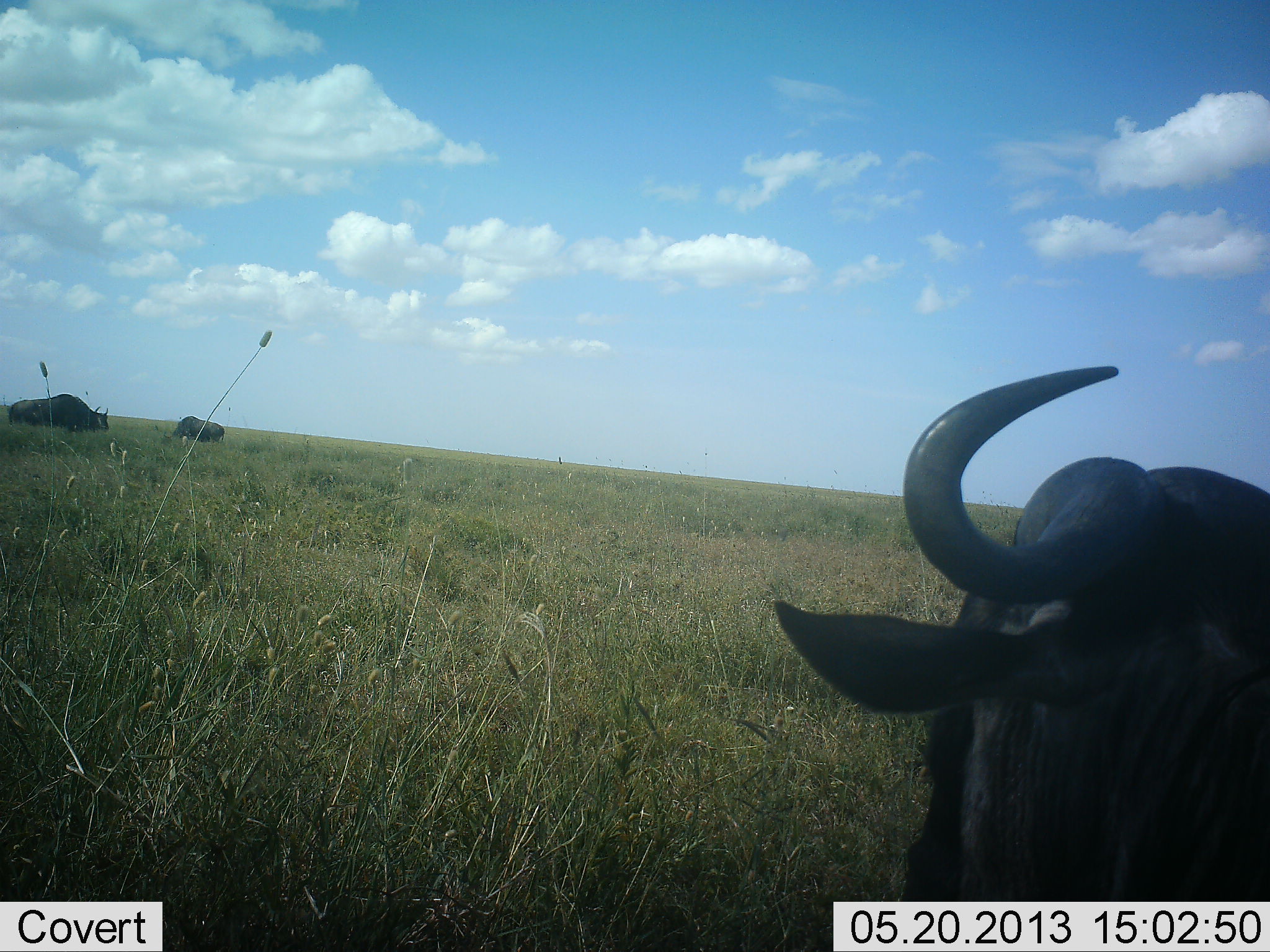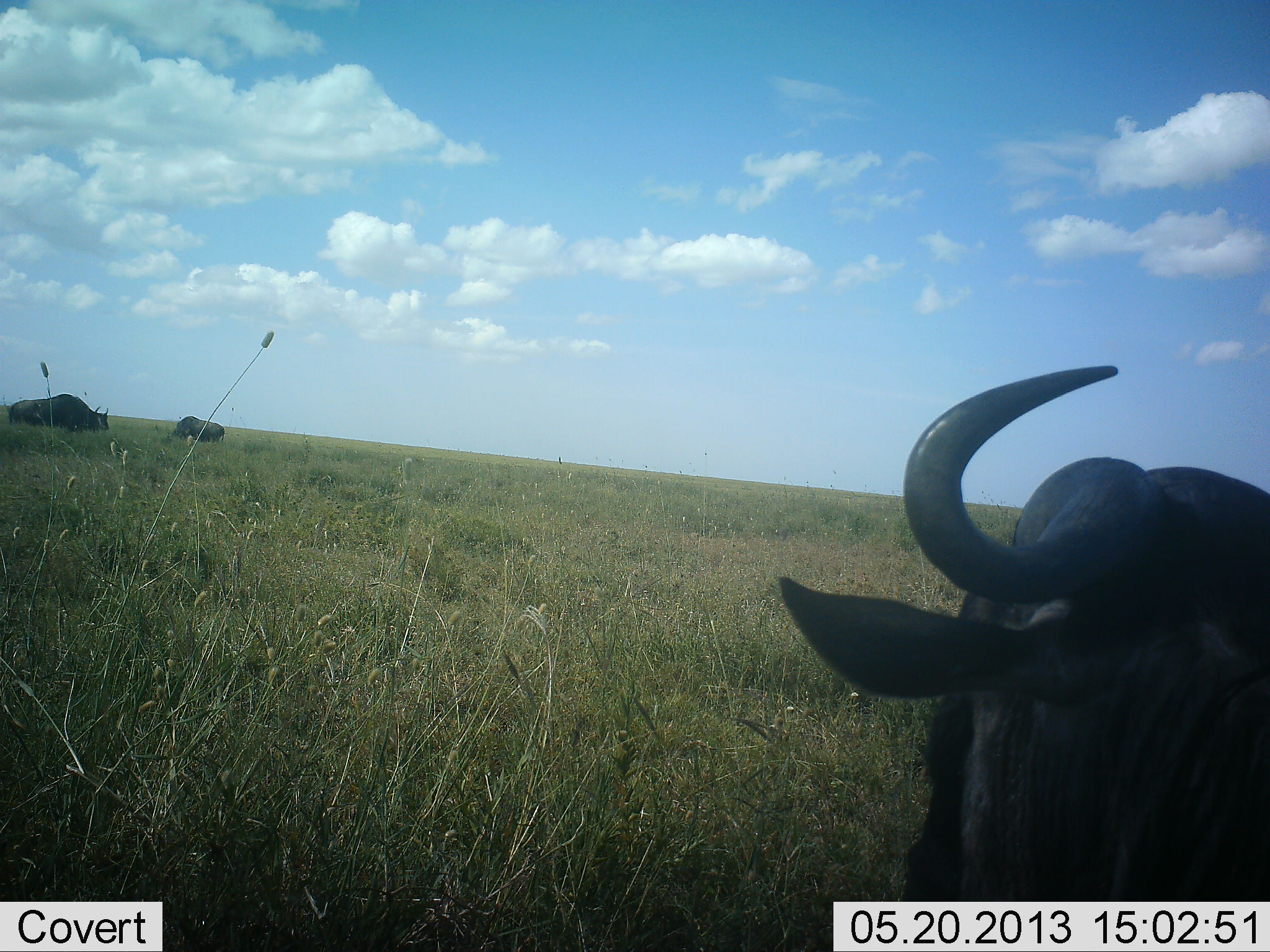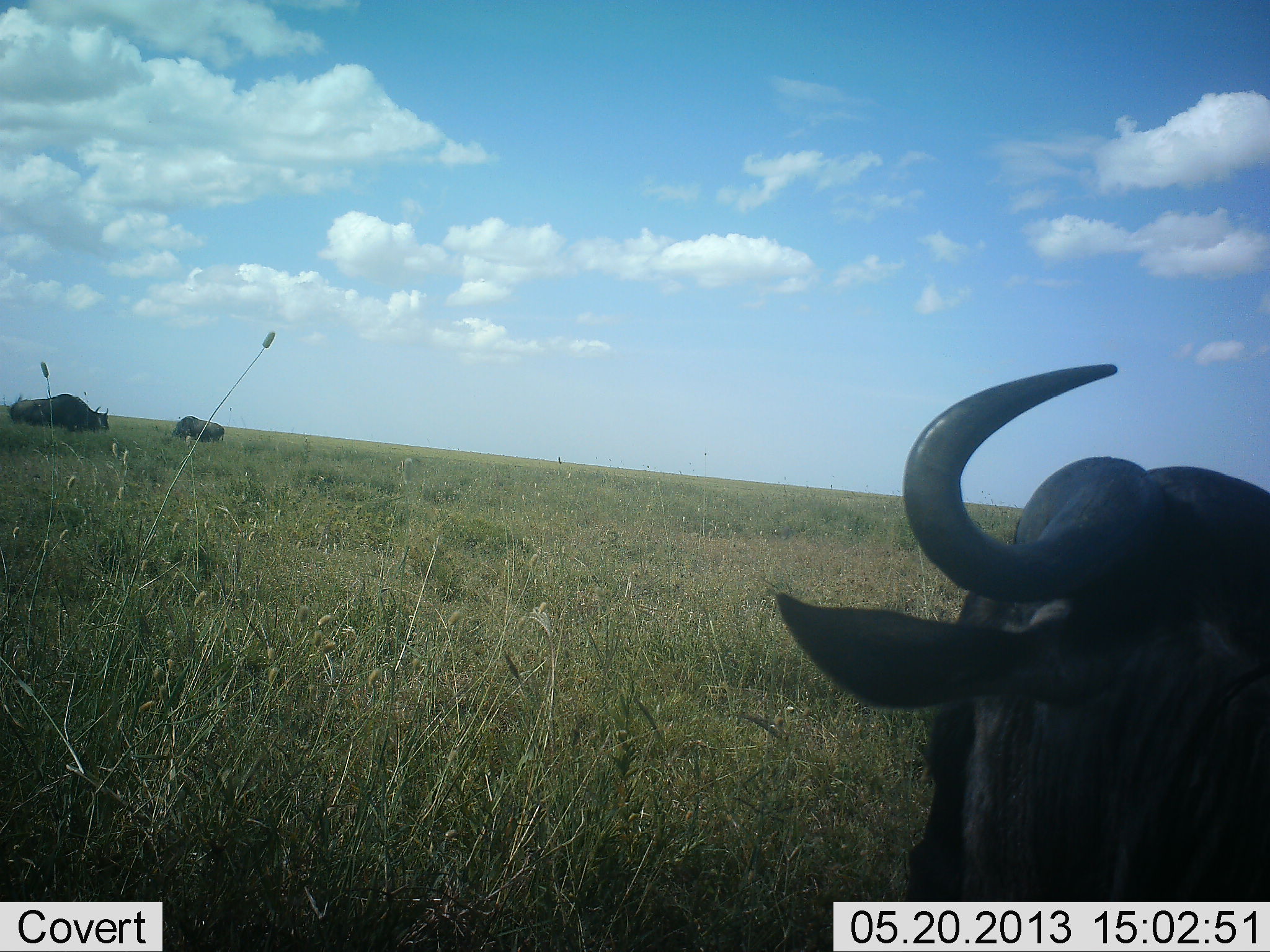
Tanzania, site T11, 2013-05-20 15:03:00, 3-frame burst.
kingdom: Animalia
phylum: Chordata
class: Mammalia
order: Artiodactyla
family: Bovidae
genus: Connochaetes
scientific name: Connochaetes taurinus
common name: blue wildebeest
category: wildebeest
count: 3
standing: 38%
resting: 54%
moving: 8%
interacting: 8%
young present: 0%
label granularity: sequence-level